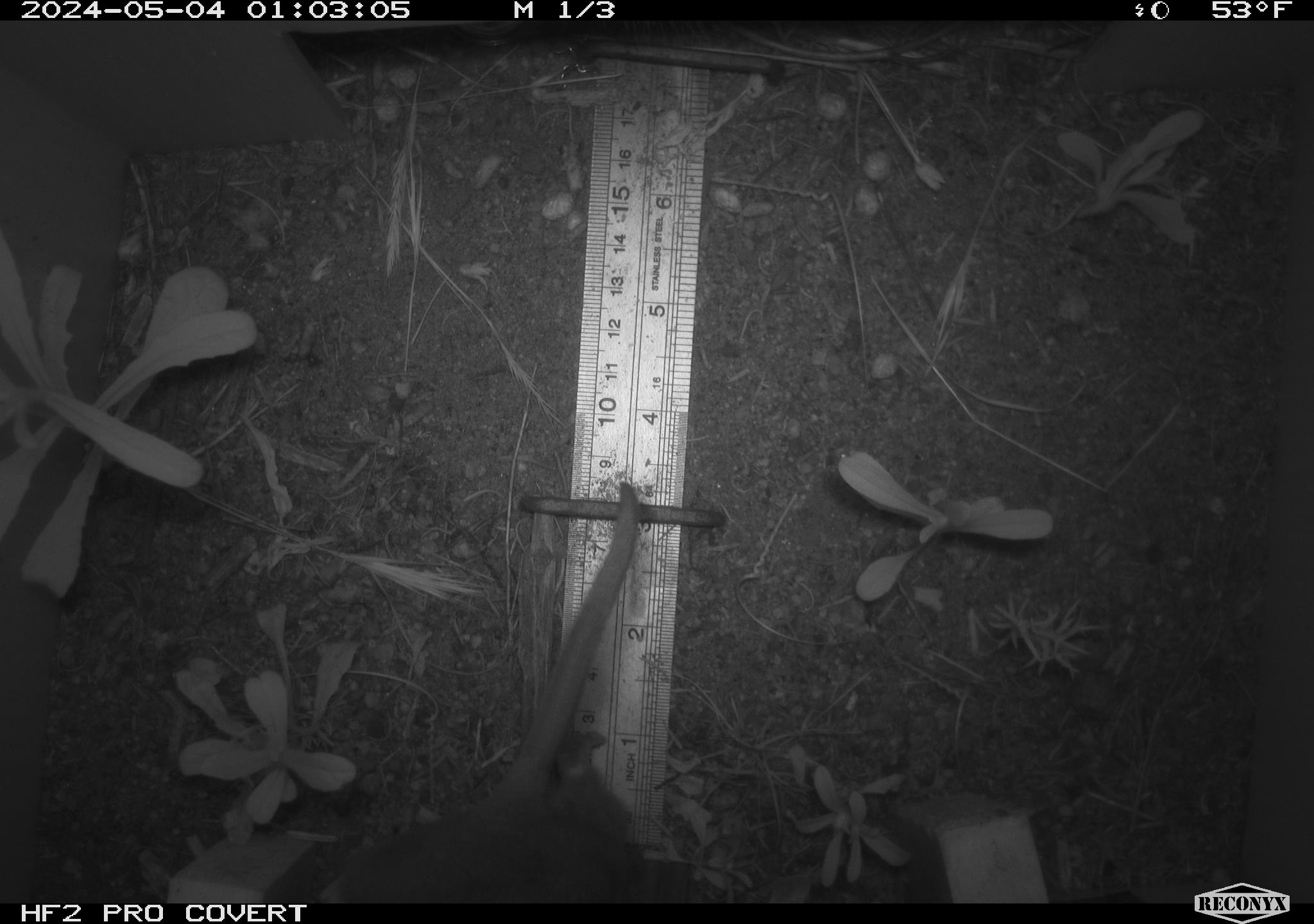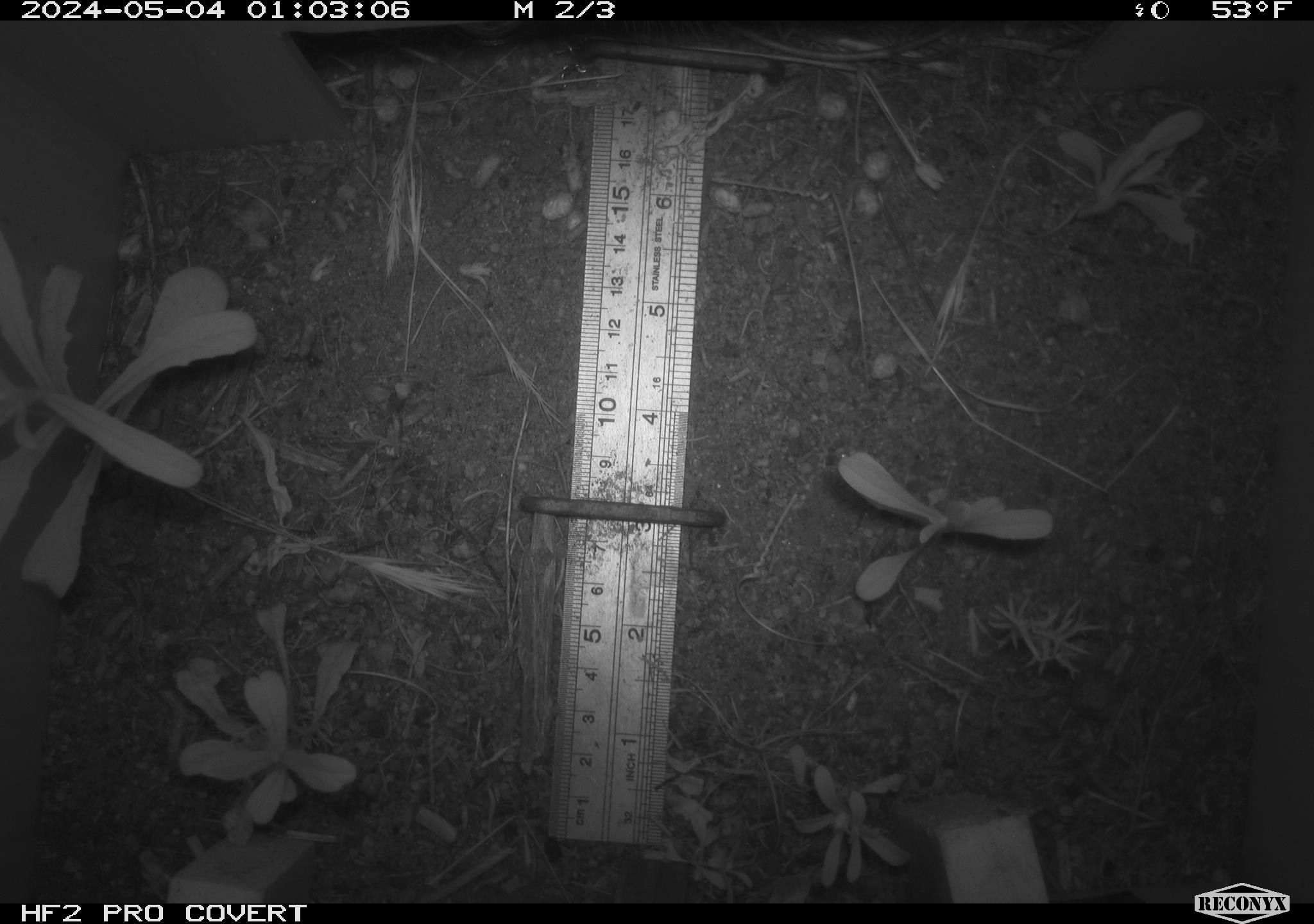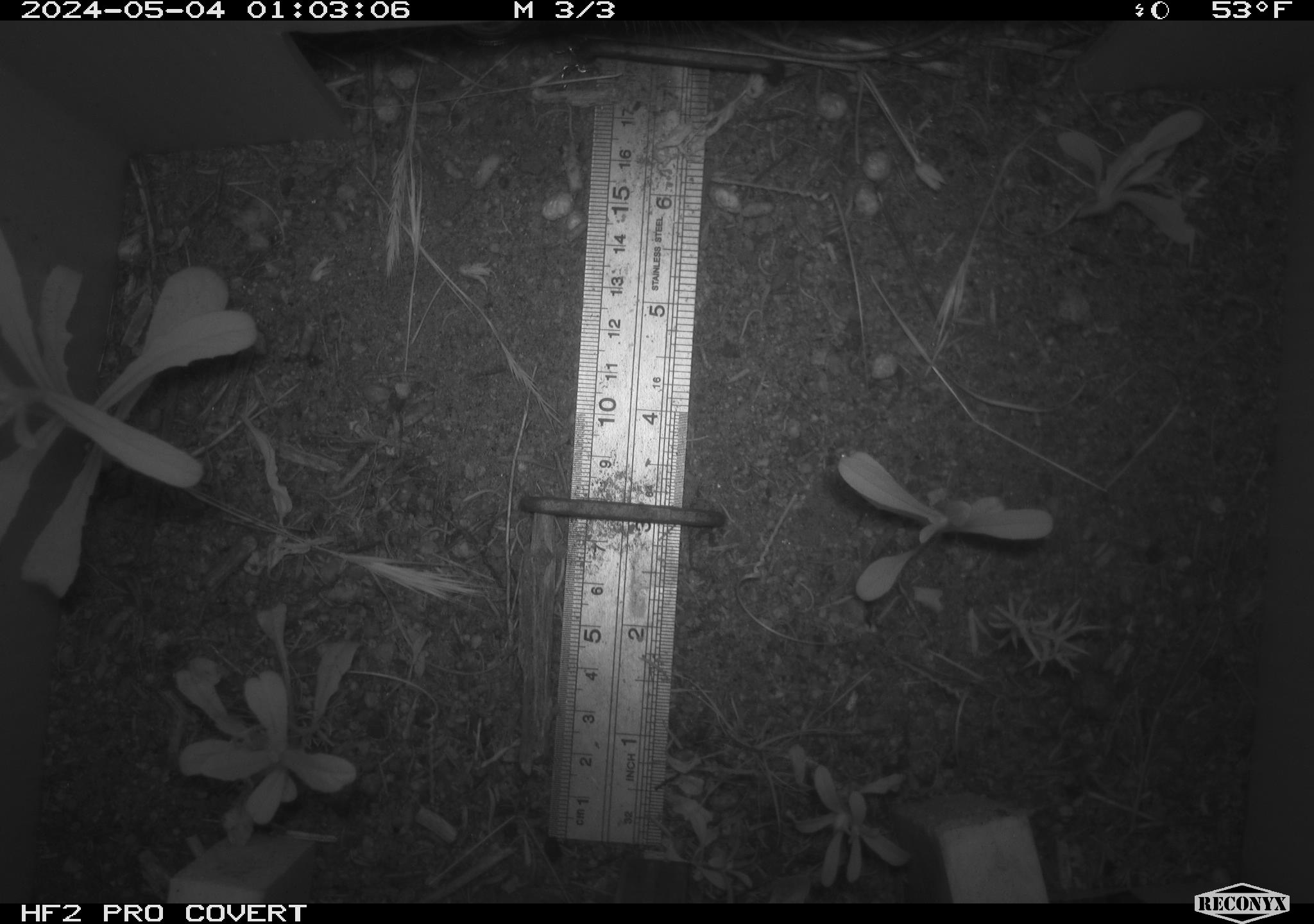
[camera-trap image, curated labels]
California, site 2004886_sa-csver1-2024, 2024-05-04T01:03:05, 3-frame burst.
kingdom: Animalia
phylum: Chordata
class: Mammalia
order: Rodentia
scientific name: Rodentia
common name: rodent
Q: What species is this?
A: Rodent (Rodentia).